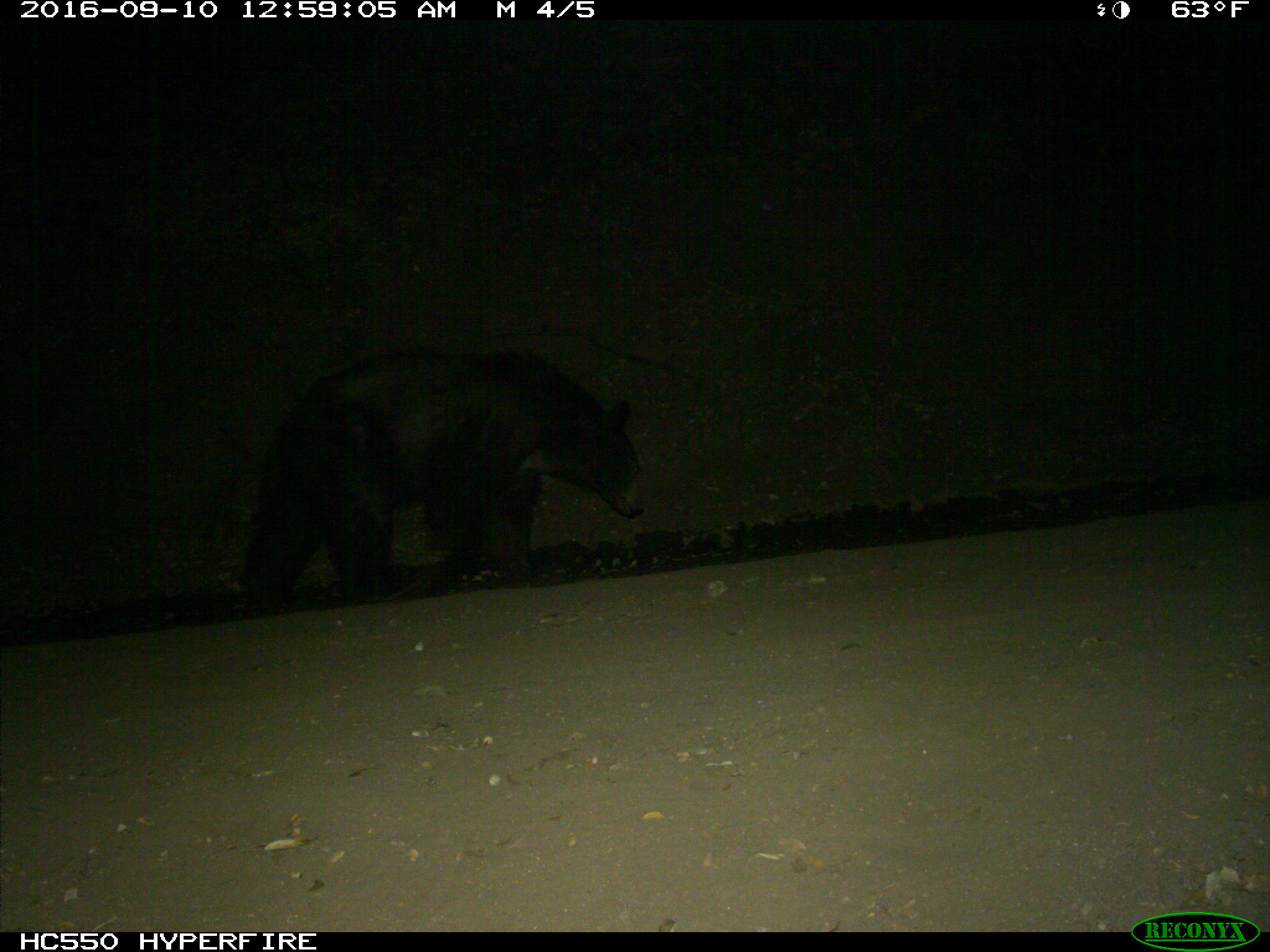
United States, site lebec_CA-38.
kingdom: Animalia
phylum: Chordata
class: Mammalia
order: Carnivora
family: Ursidae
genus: Ursus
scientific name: Ursus americanus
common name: american black bear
Ursus americanus (american black bear).